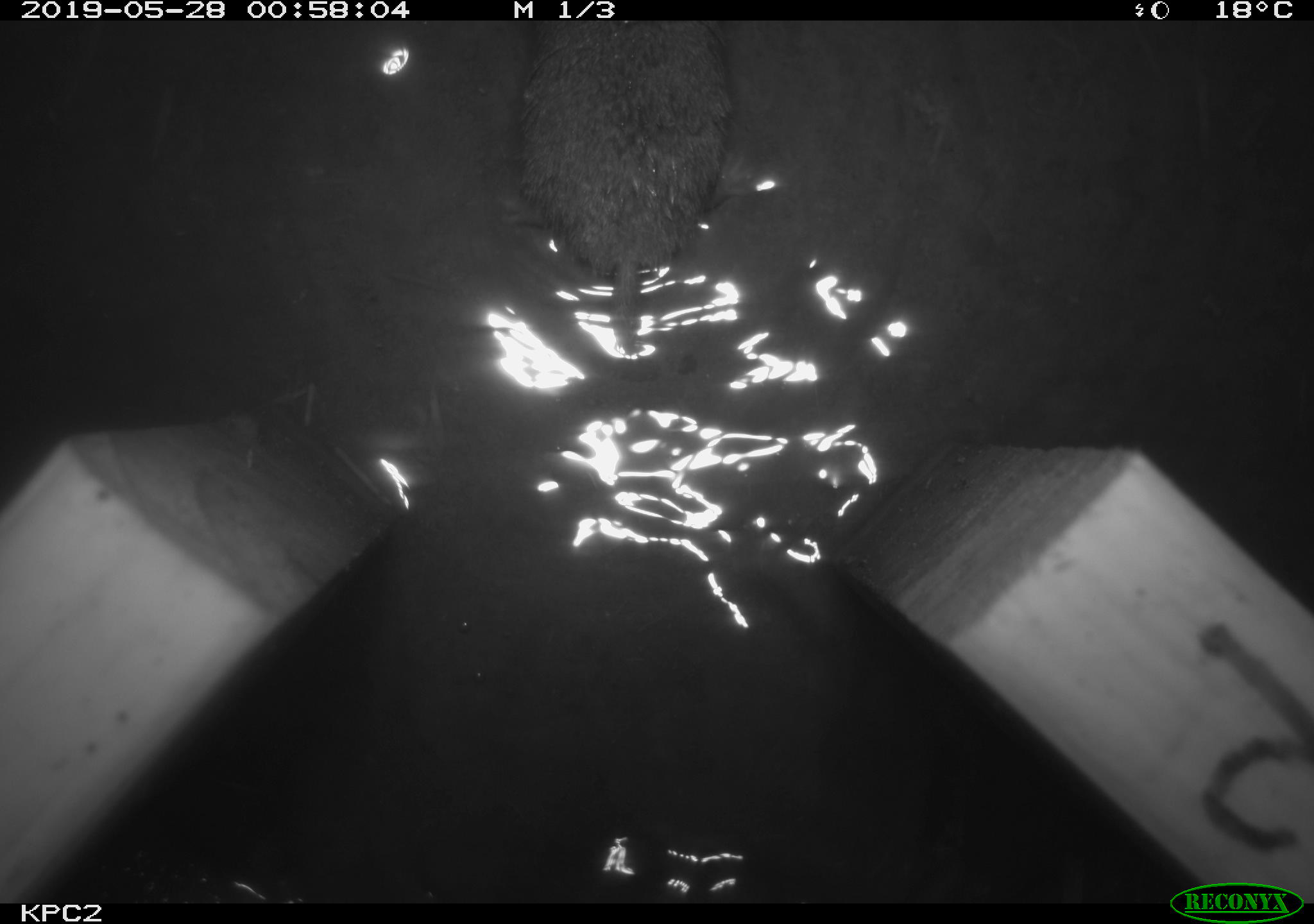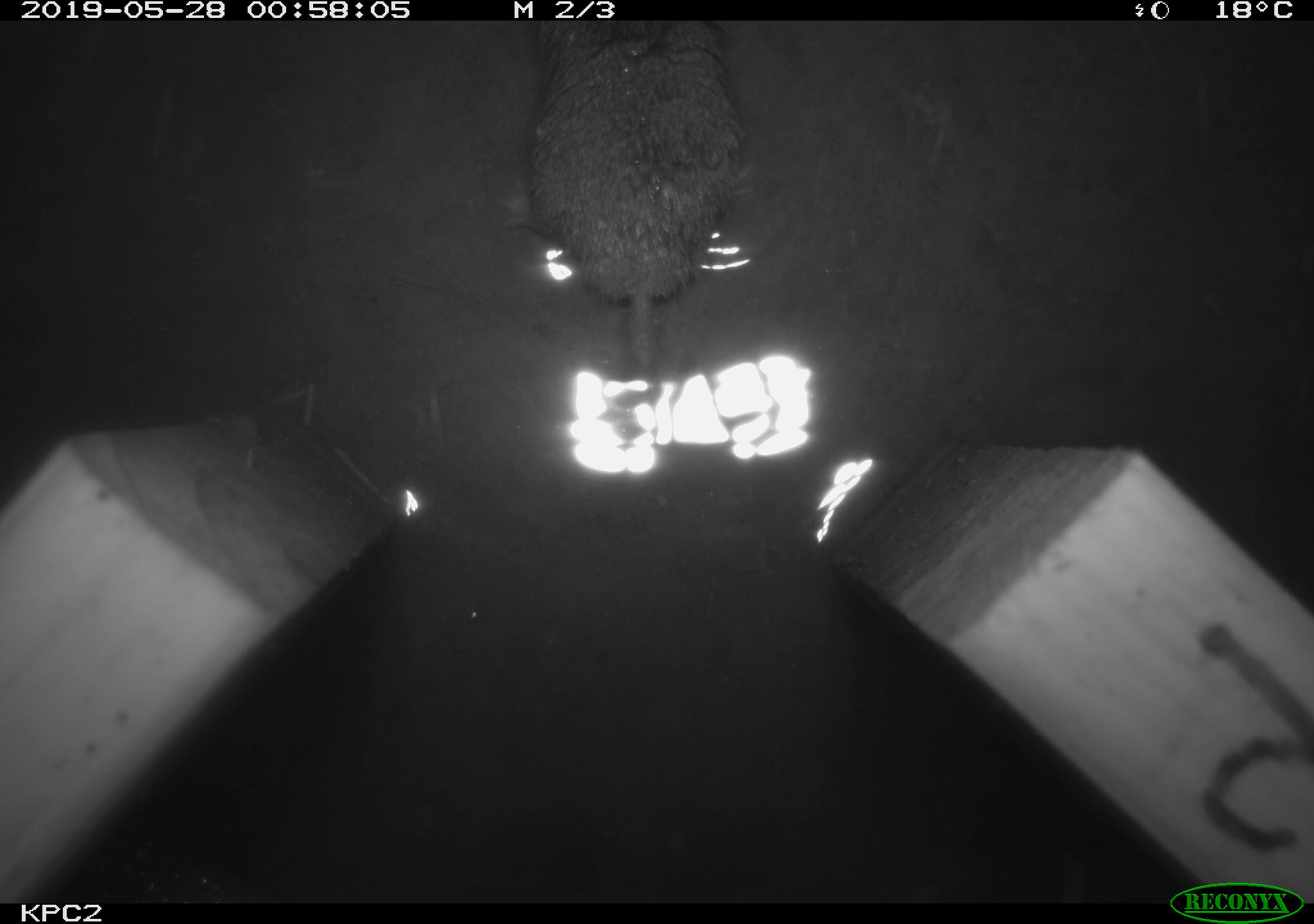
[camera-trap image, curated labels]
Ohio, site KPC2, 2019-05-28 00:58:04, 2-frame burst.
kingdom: Animalia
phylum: Chordata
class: Mammalia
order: Rodentia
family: Cricetidae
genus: Microtus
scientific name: Microtus pennsylvanicus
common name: meadow vole